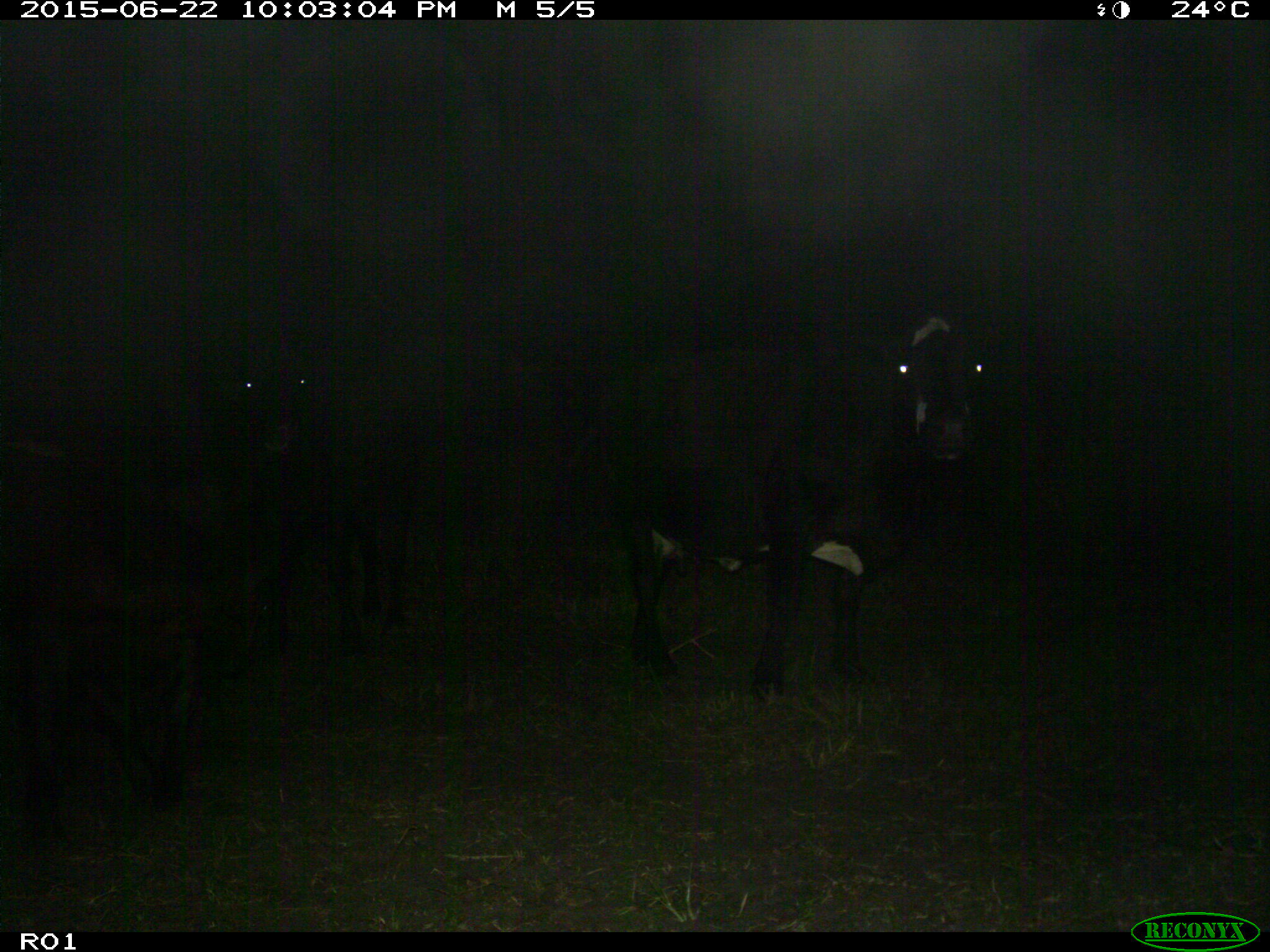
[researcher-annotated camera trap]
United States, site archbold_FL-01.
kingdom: Animalia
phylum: Chordata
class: Mammalia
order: Artiodactyla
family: Bovidae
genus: Bos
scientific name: Bos taurus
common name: domestic cow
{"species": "Bos taurus (domestic cow)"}